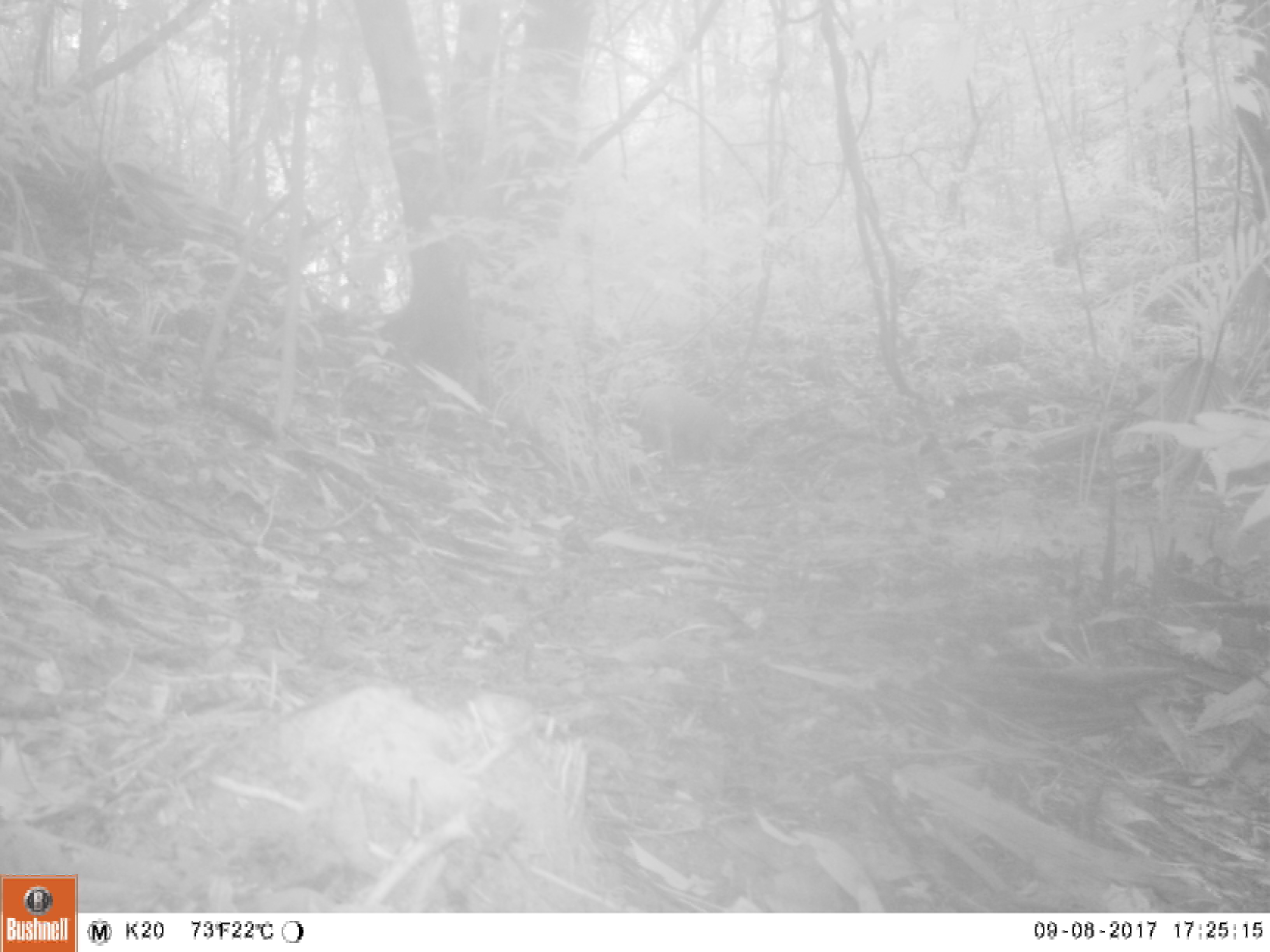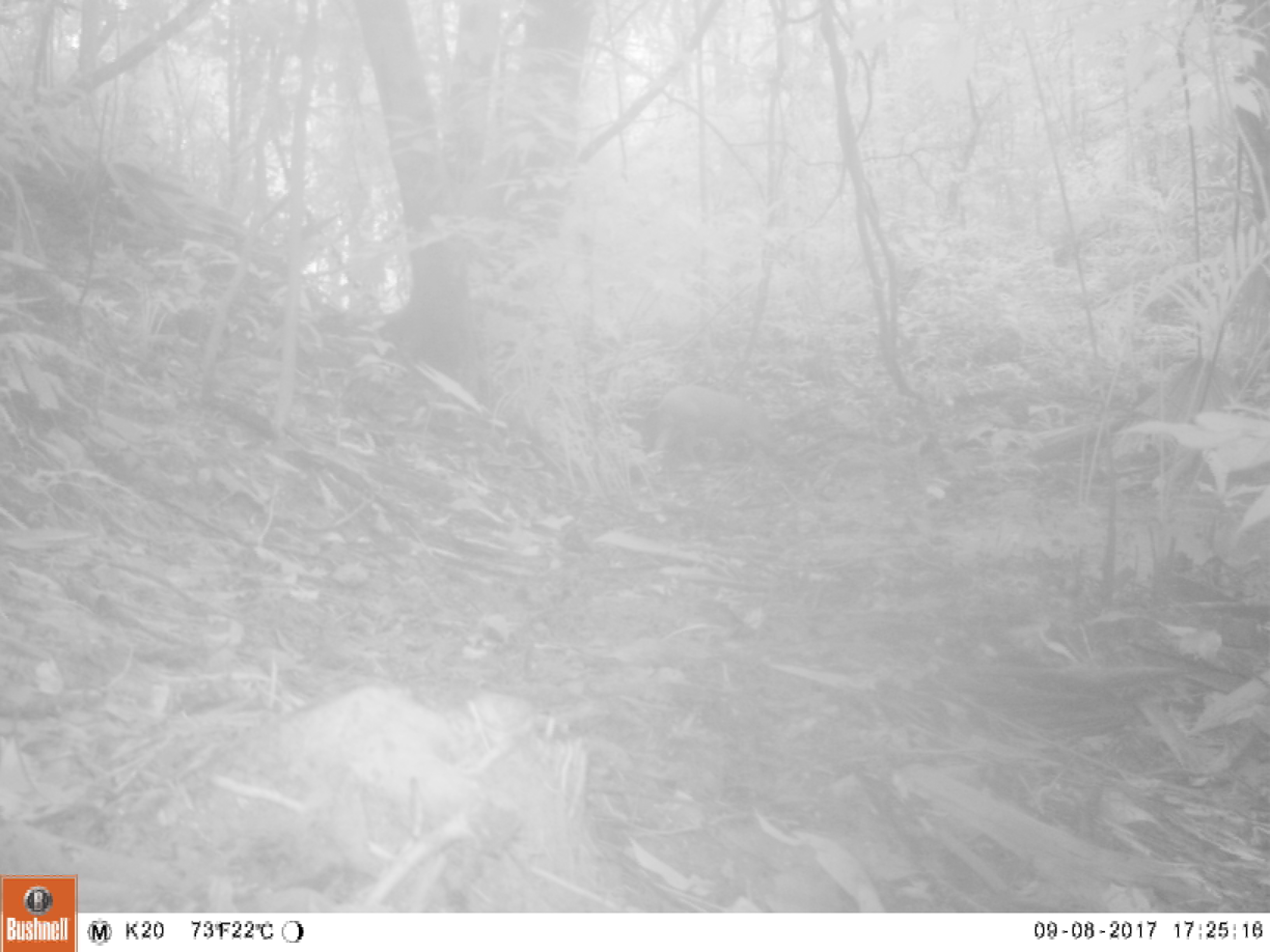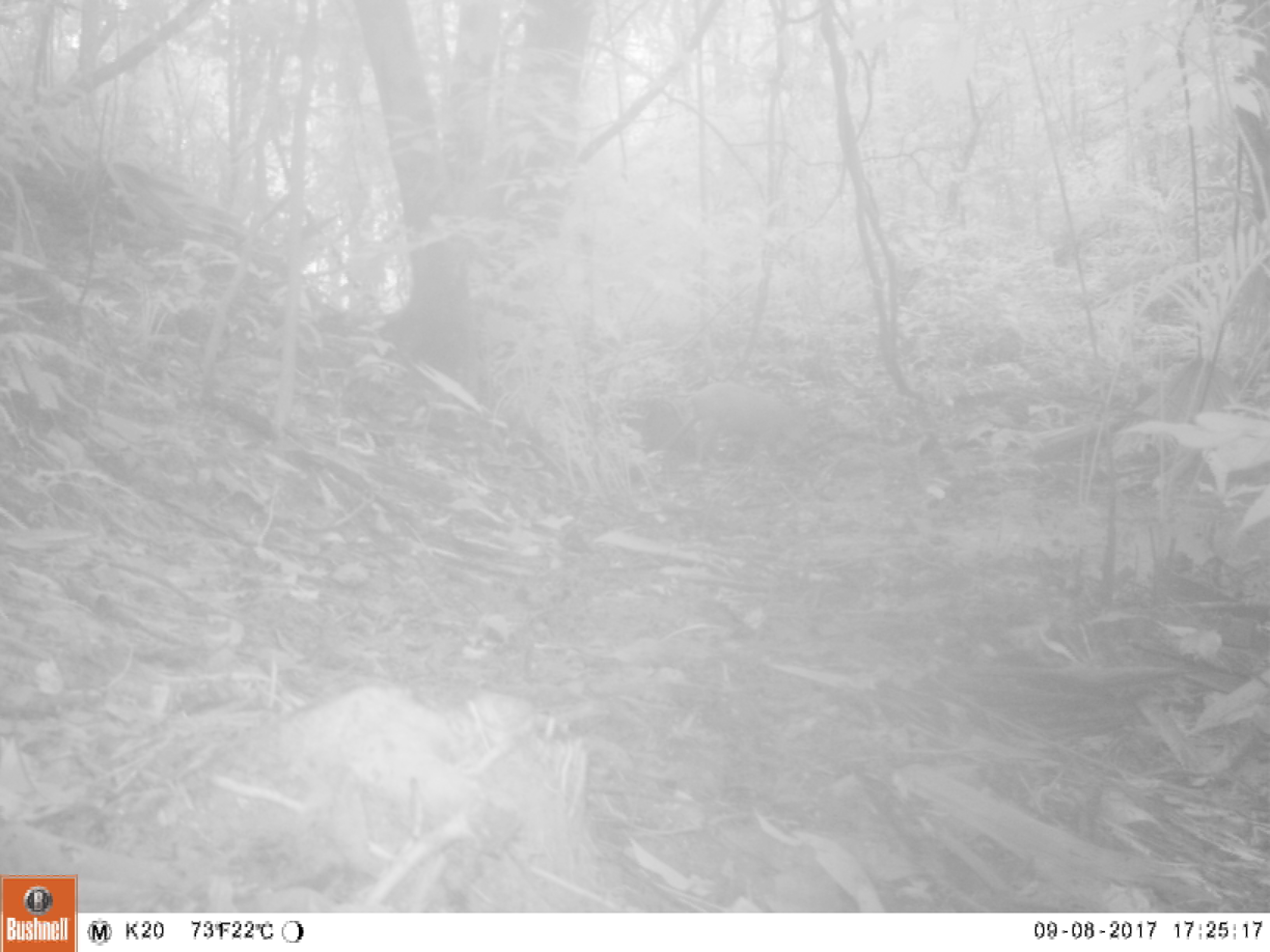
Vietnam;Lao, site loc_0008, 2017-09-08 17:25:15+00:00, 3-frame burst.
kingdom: Animalia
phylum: Chordata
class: Mammalia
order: Artiodactyla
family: Suidae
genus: Sus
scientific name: Sus scrofa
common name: eurasian wild pig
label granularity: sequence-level